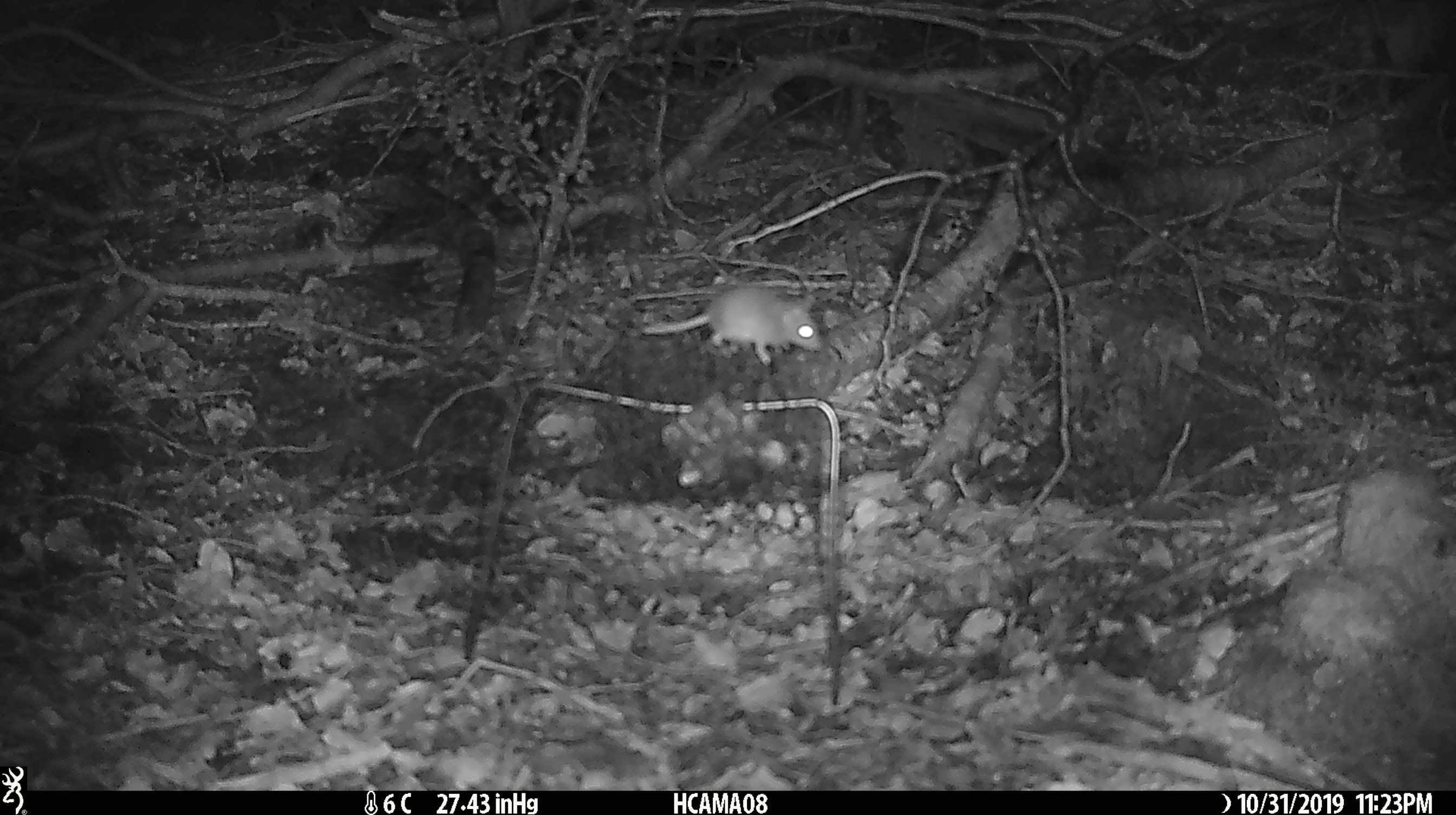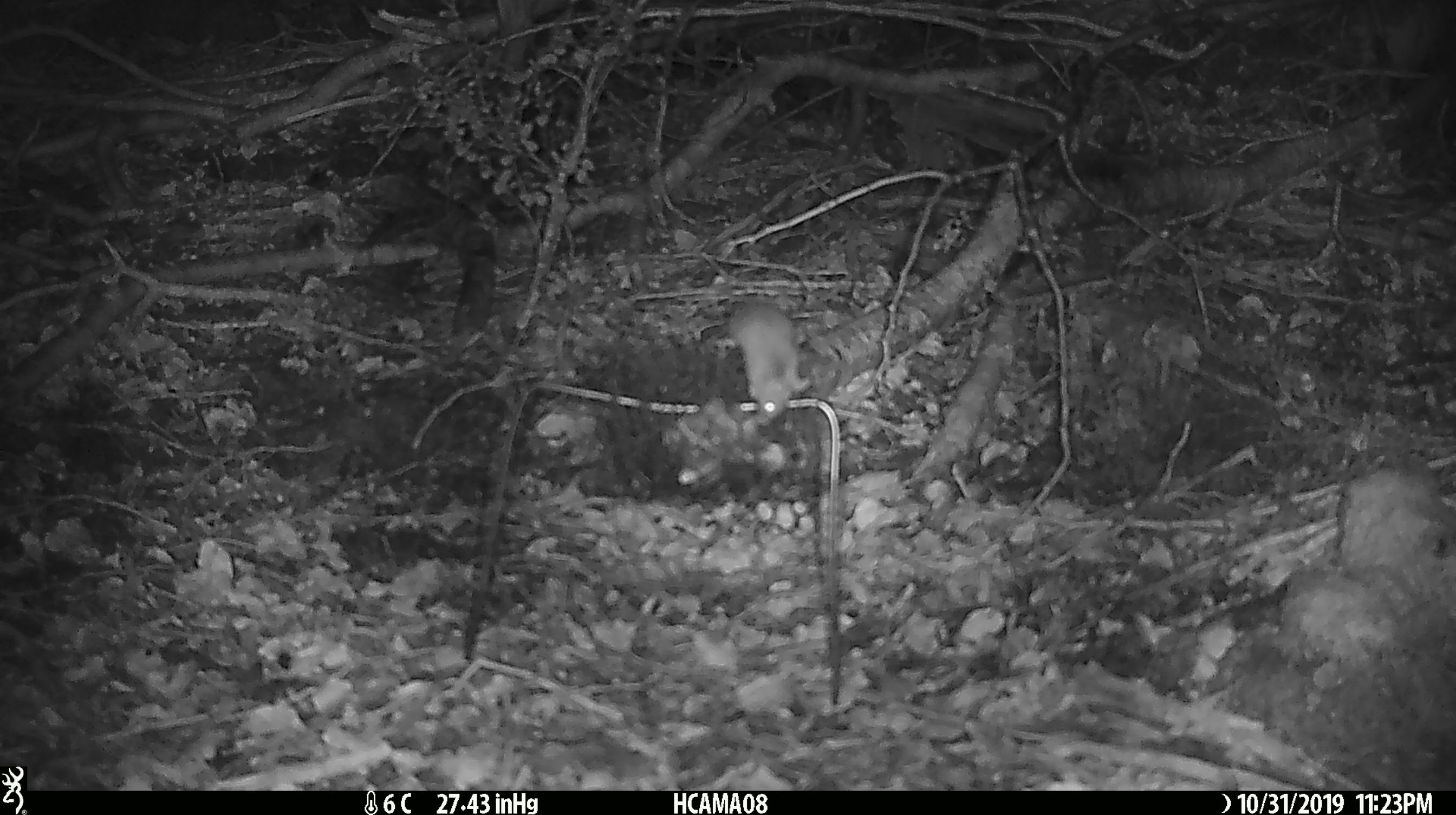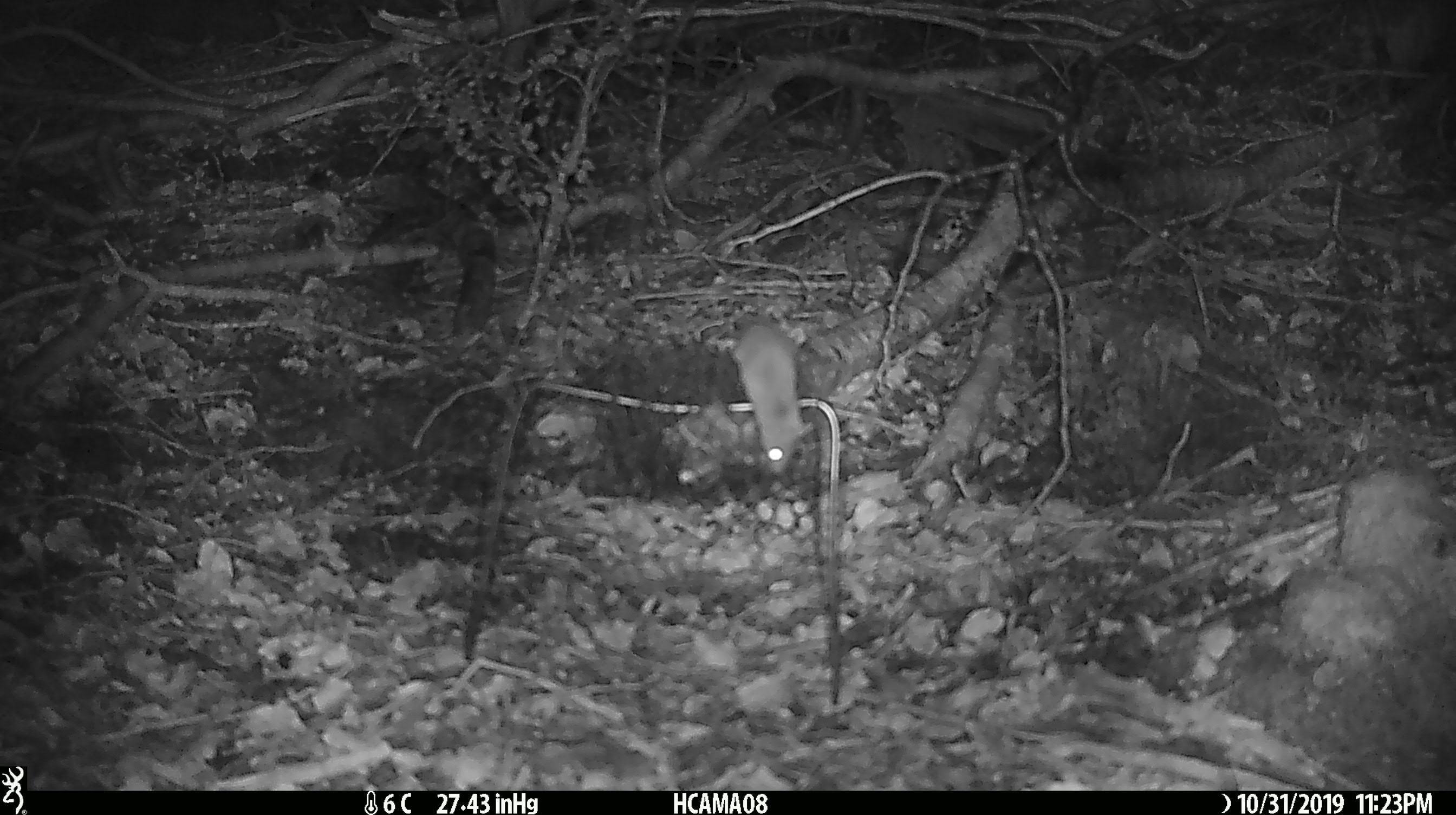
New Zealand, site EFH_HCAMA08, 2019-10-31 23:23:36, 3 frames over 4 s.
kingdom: Animalia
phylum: Chordata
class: Mammalia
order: Rodentia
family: Muridae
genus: Mus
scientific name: Mus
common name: mouse